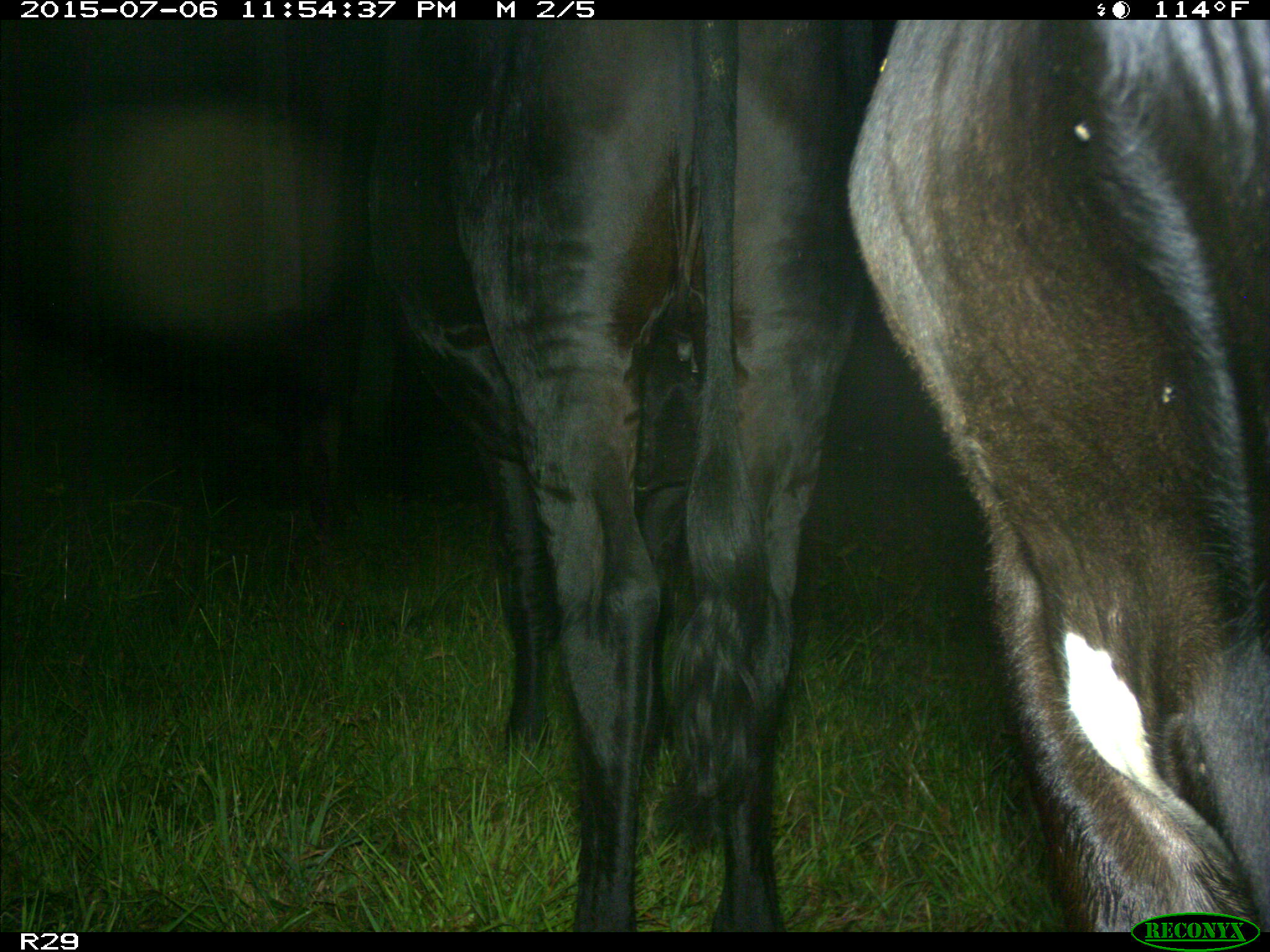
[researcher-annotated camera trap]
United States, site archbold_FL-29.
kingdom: Animalia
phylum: Chordata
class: Mammalia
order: Artiodactyla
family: Bovidae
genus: Bos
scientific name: Bos taurus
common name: domestic cow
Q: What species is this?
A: Bos taurus (domestic cow).